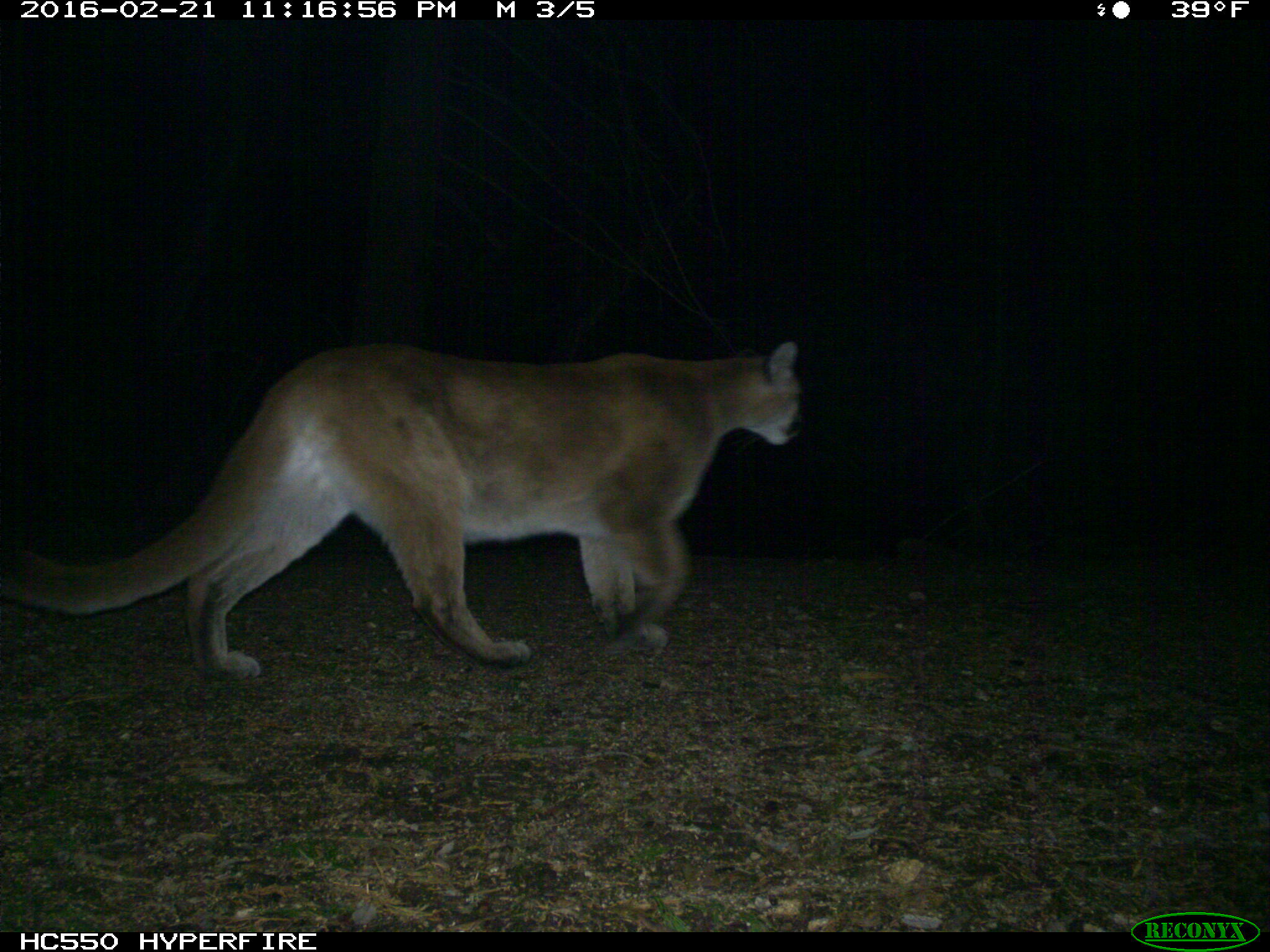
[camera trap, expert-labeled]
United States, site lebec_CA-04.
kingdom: Animalia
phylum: Chordata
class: Mammalia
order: Carnivora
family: Felidae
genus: Puma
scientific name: Puma concolor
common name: mountain lion